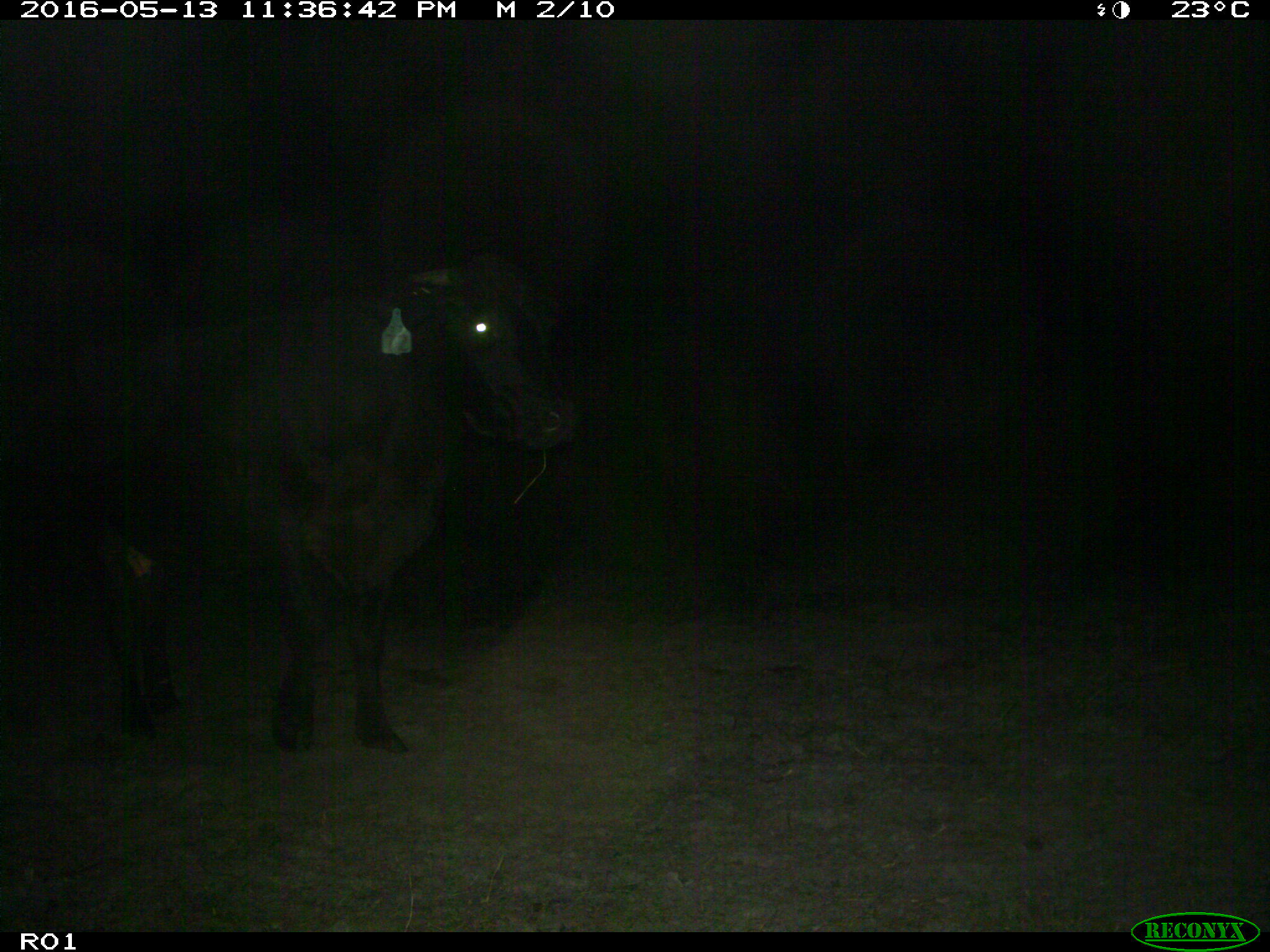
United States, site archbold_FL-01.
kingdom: Animalia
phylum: Chordata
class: Mammalia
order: Artiodactyla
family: Bovidae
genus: Bos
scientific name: Bos taurus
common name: domestic cow